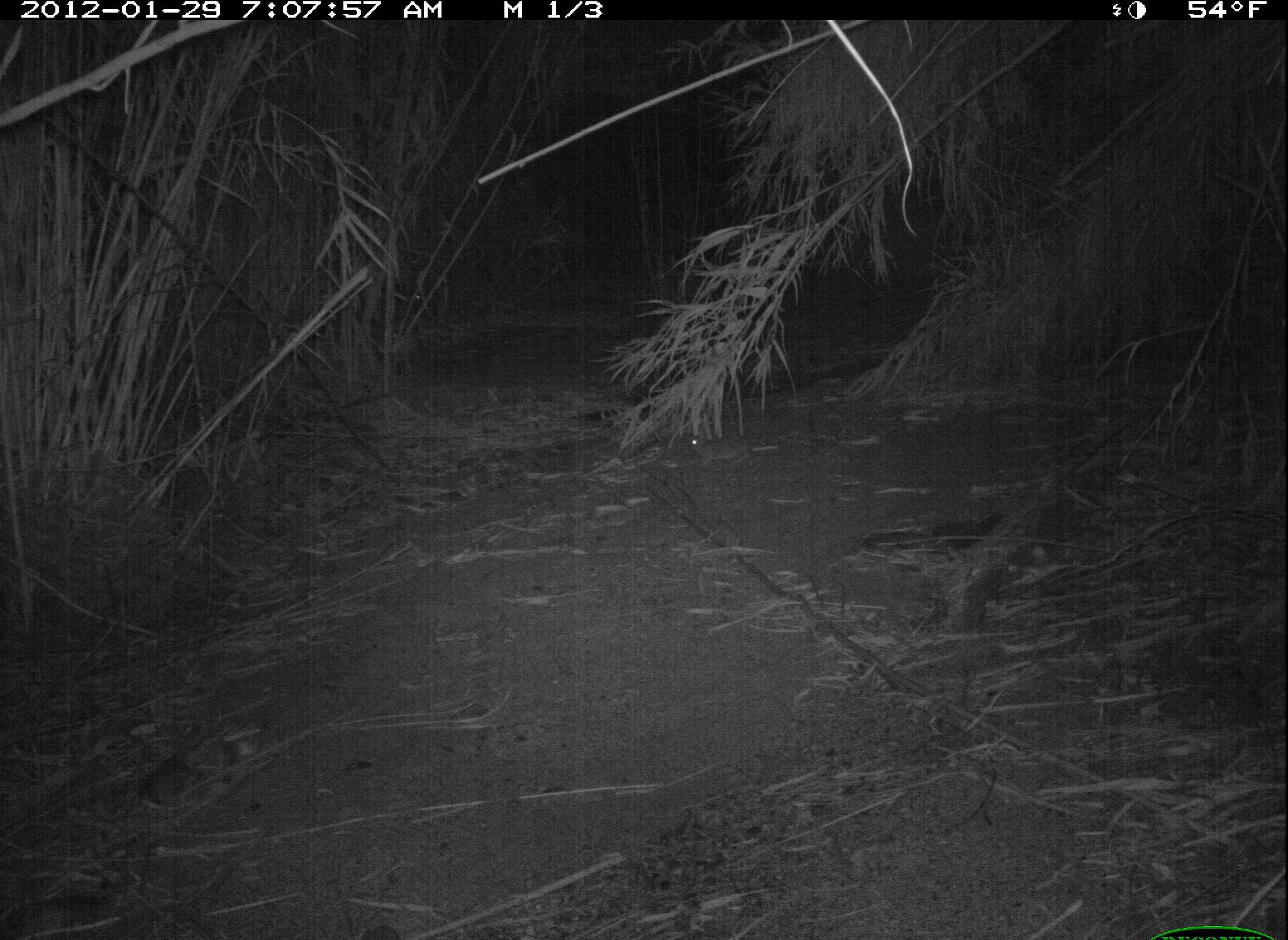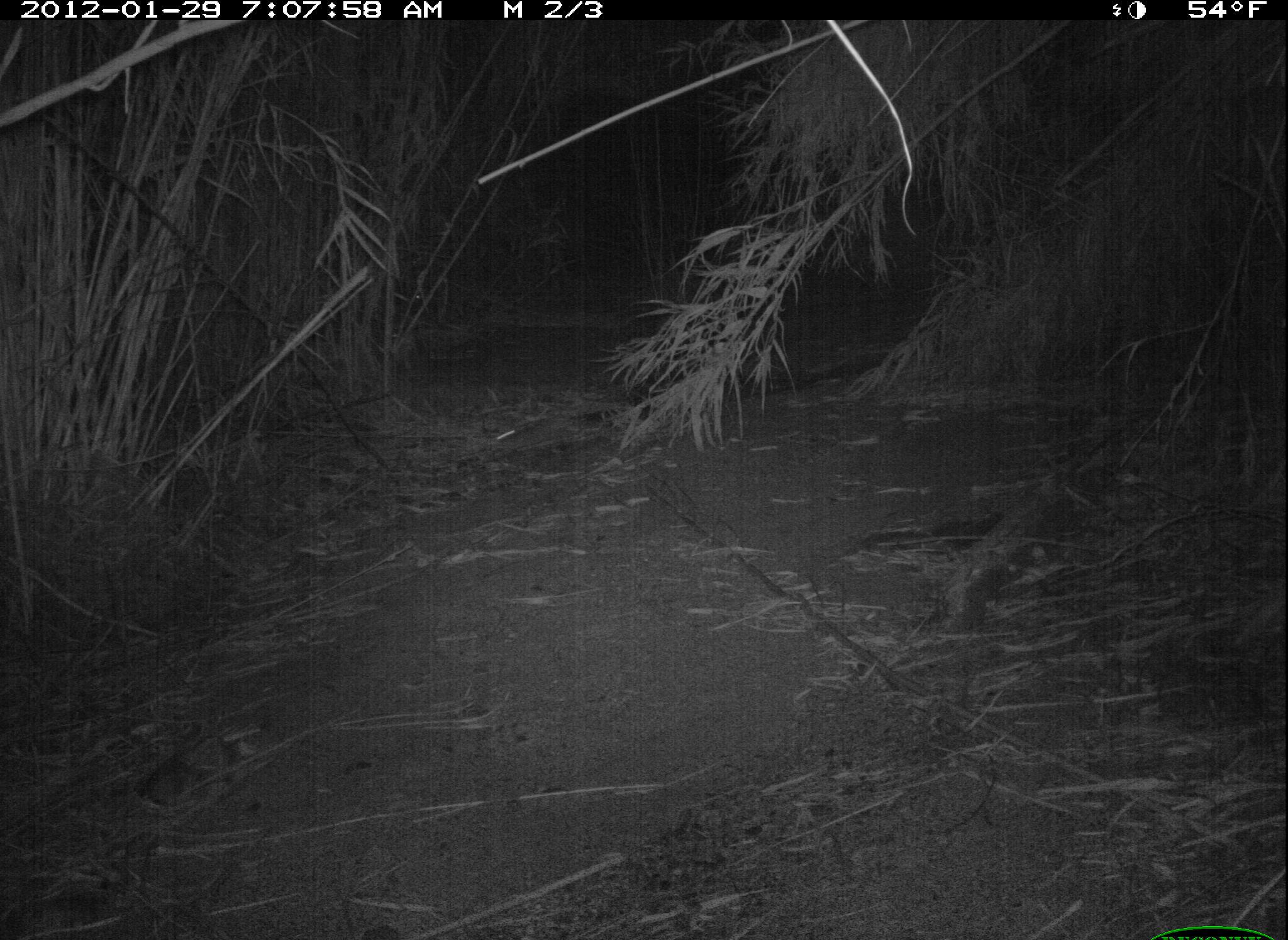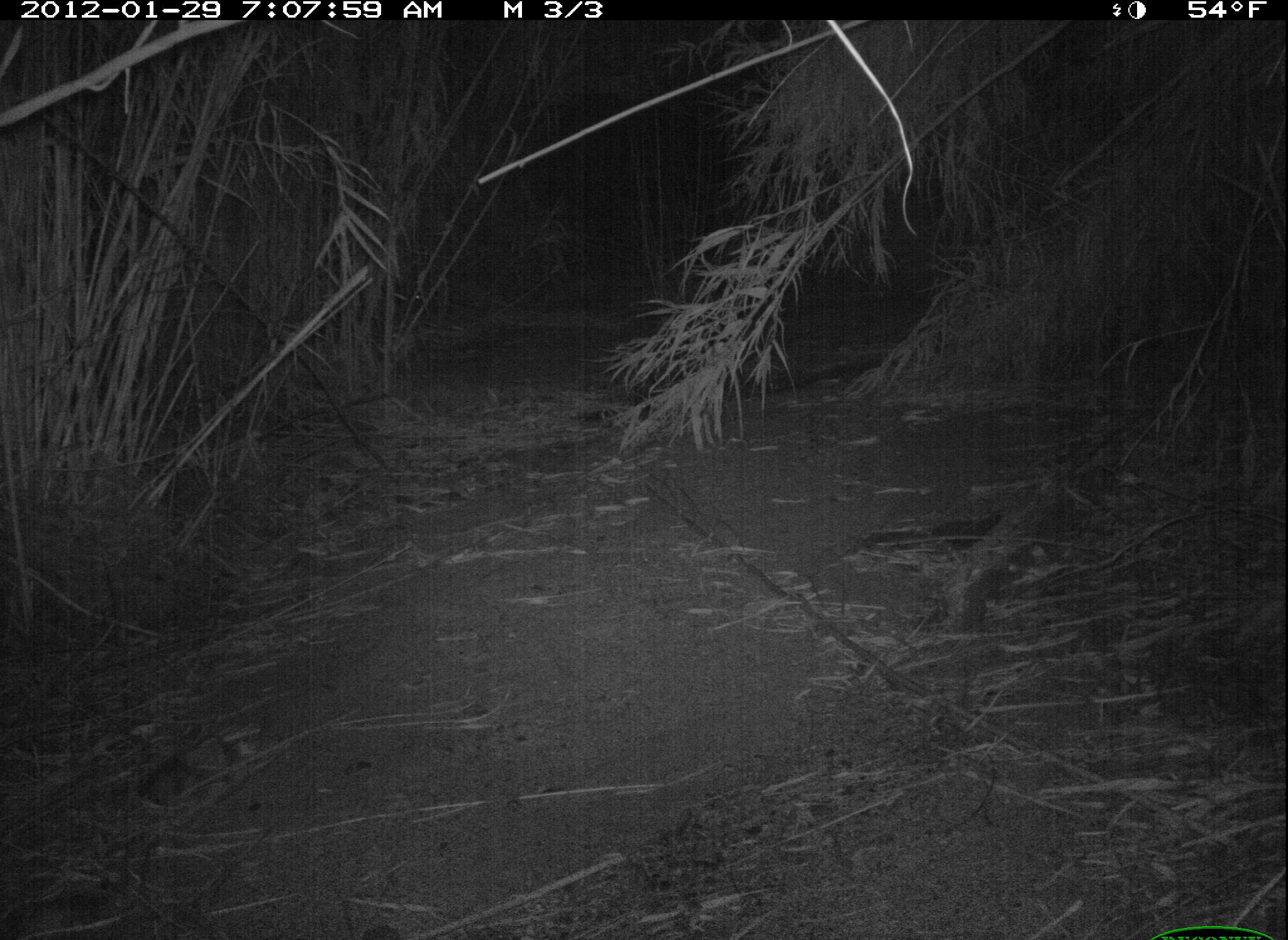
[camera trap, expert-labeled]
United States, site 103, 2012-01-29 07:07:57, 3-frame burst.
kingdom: Animalia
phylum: Chordata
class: Mammalia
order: Lagomorpha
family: Leporidae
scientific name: Leporidae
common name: rabbits and hares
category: rabbit